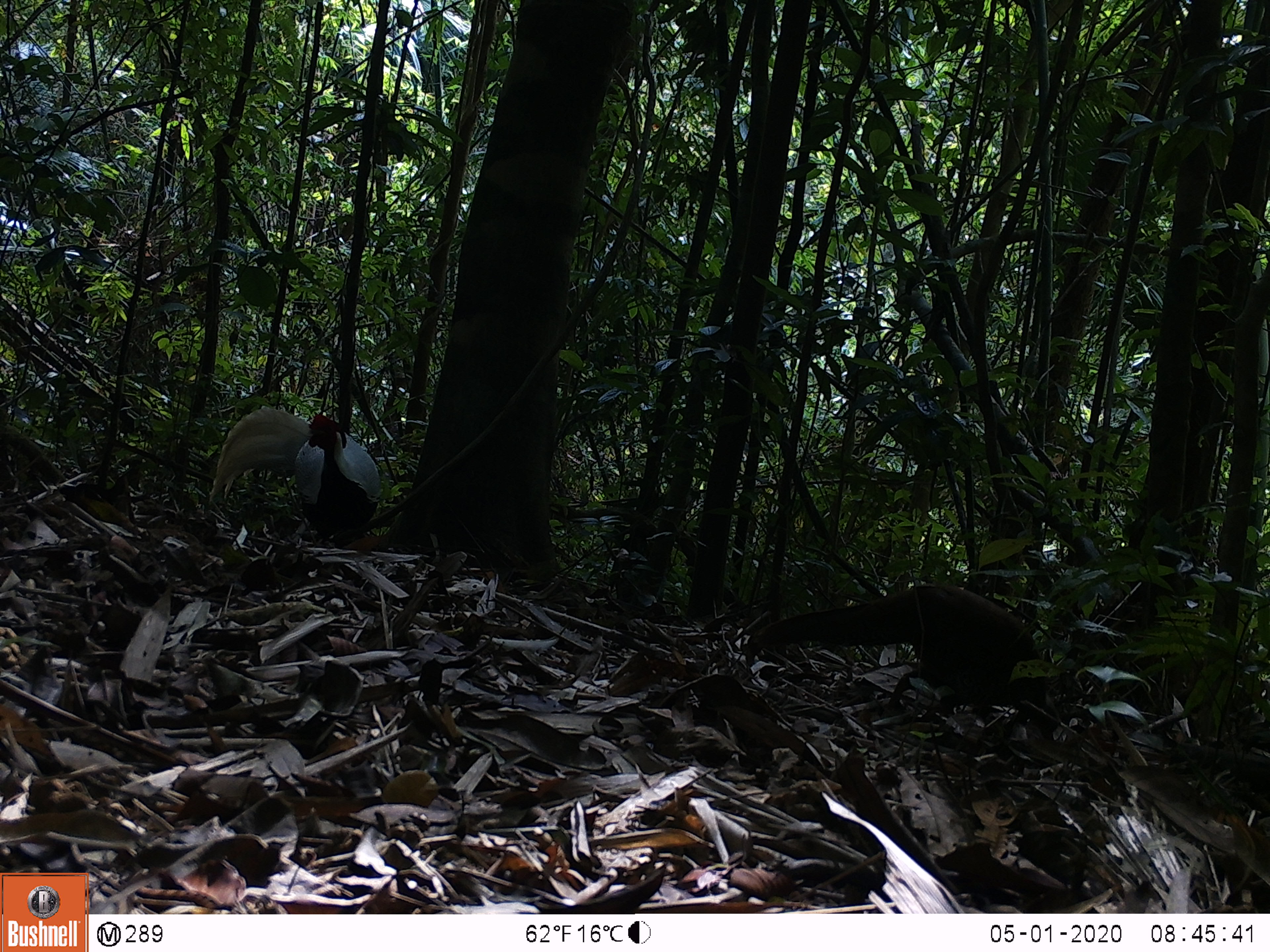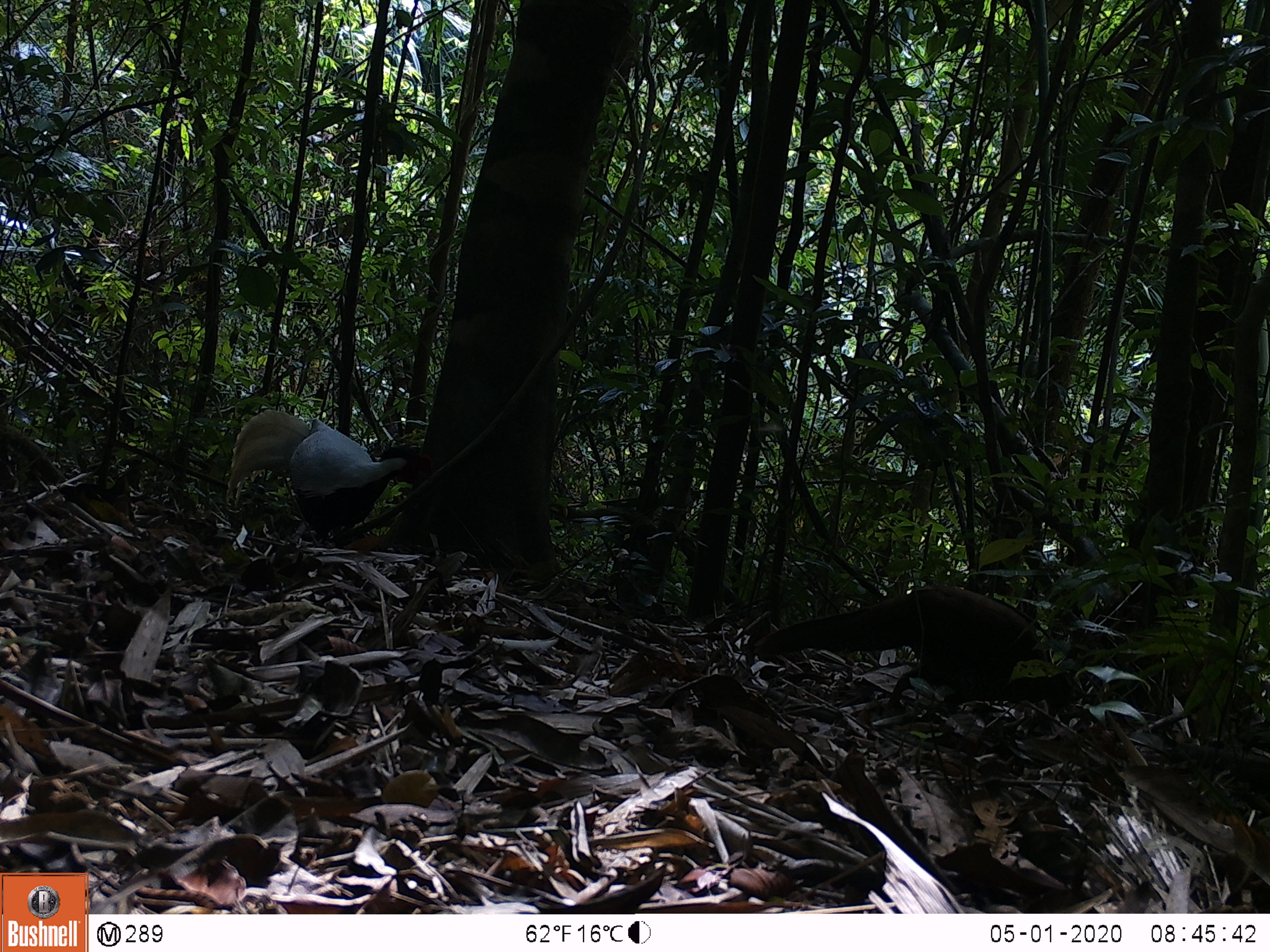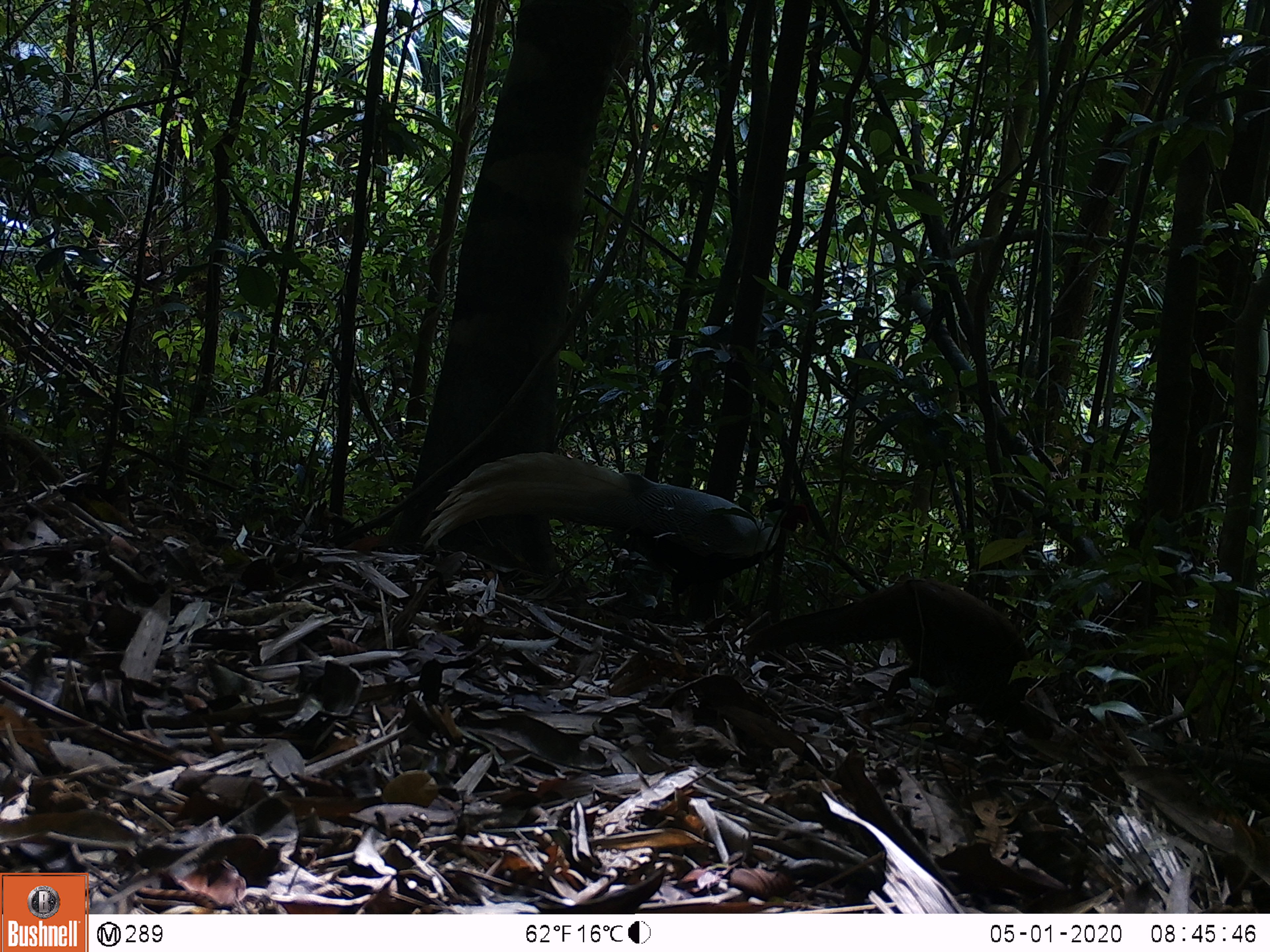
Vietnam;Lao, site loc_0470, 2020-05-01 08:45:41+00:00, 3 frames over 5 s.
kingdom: Animalia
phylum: Chordata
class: Aves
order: Galliformes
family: Phasianidae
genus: Lophura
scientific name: Lophura nycthemera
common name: silver pheasant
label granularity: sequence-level